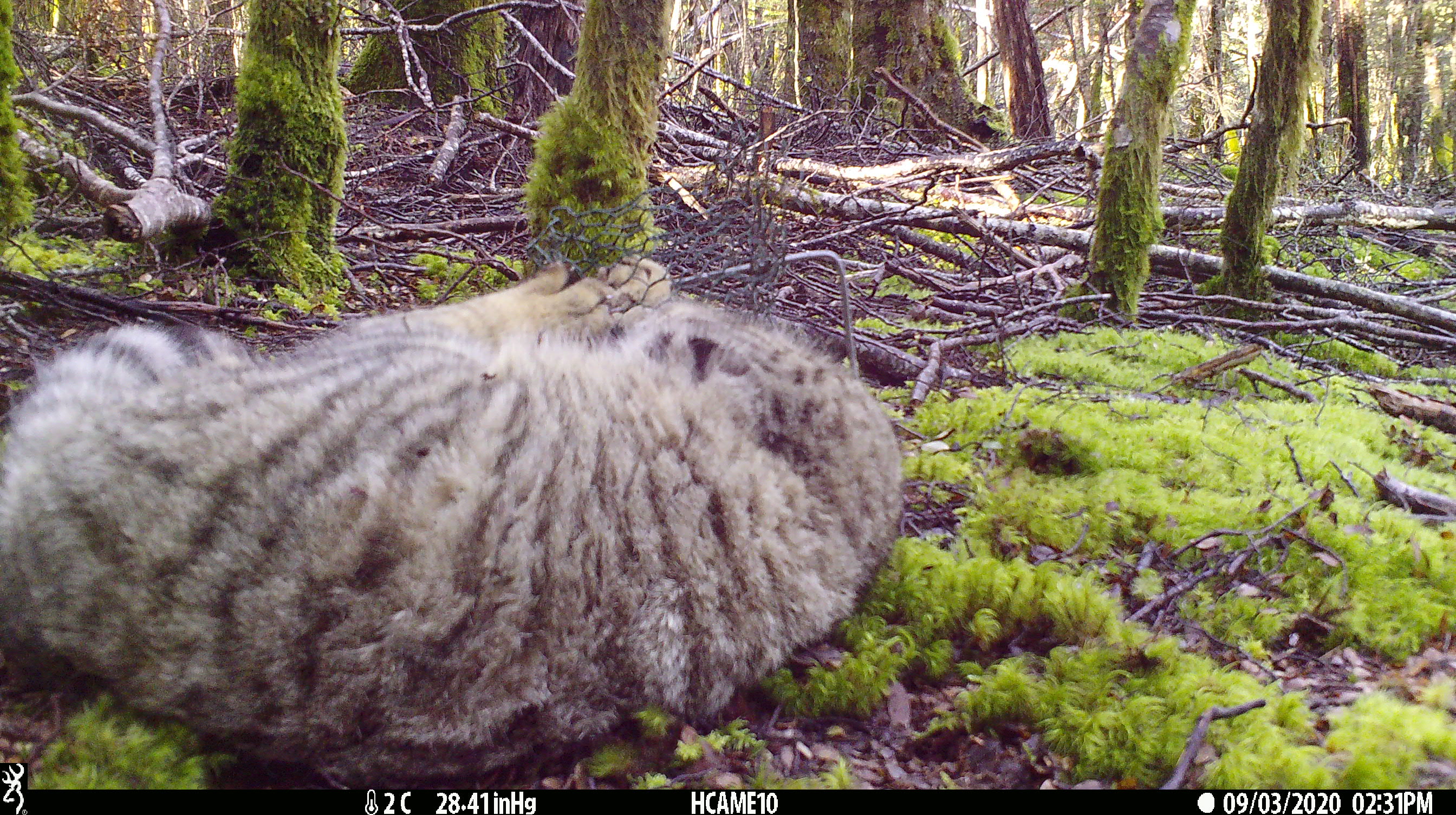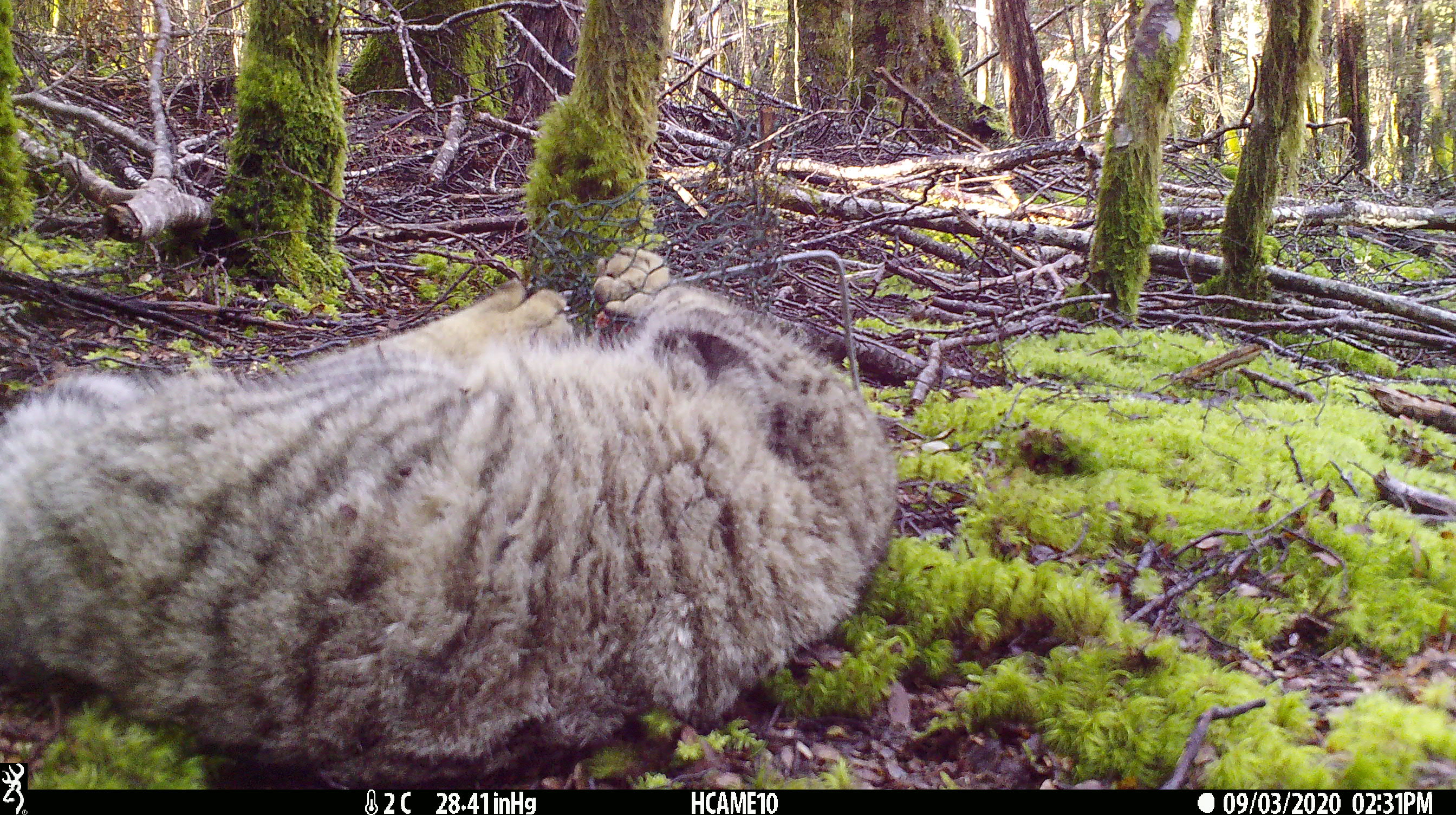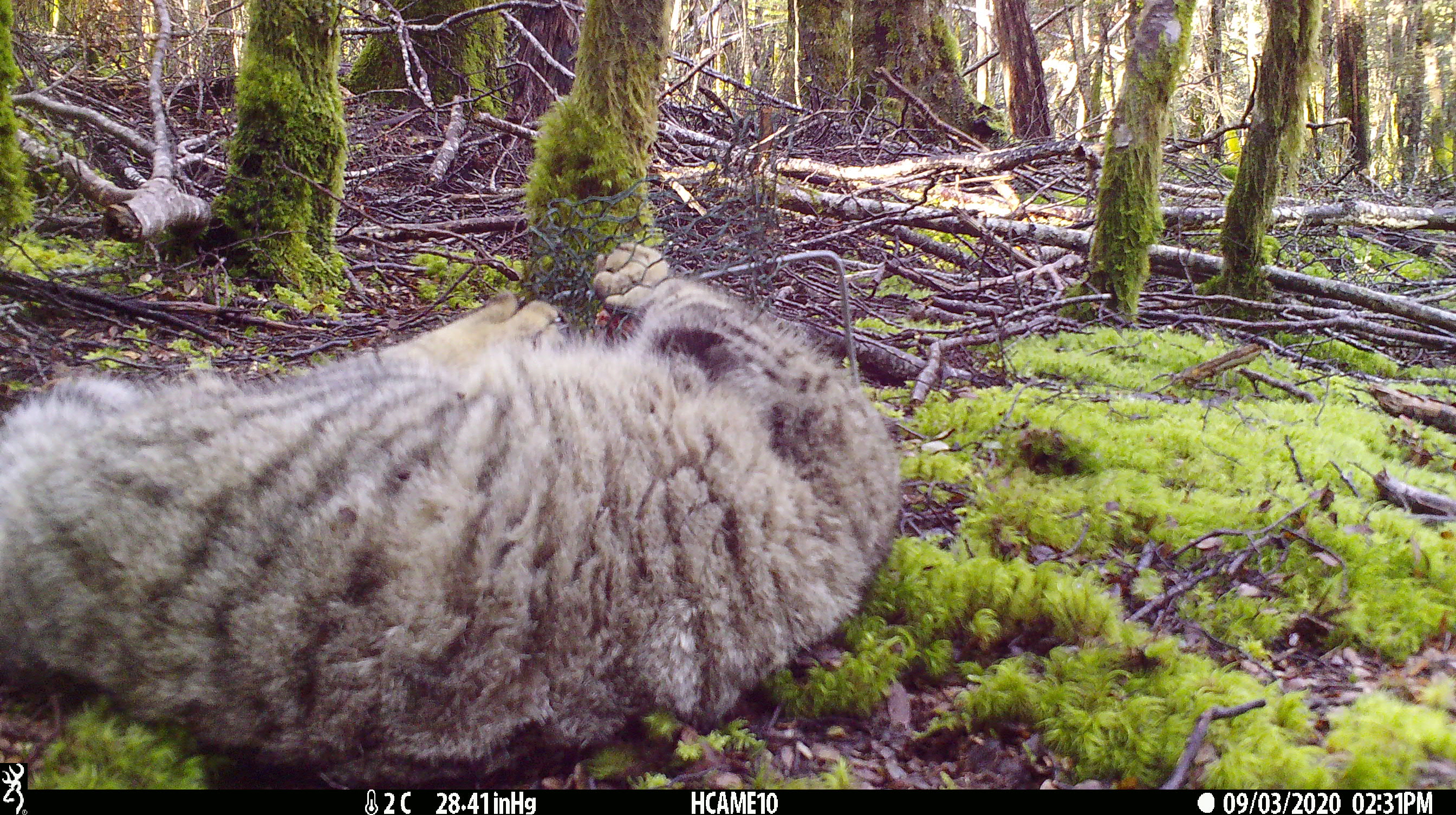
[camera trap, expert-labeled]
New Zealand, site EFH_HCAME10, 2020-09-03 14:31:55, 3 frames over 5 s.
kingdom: Animalia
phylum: Chordata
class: Mammalia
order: Carnivora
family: Felidae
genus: Felis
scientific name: Felis catus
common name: domestic cat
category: cat